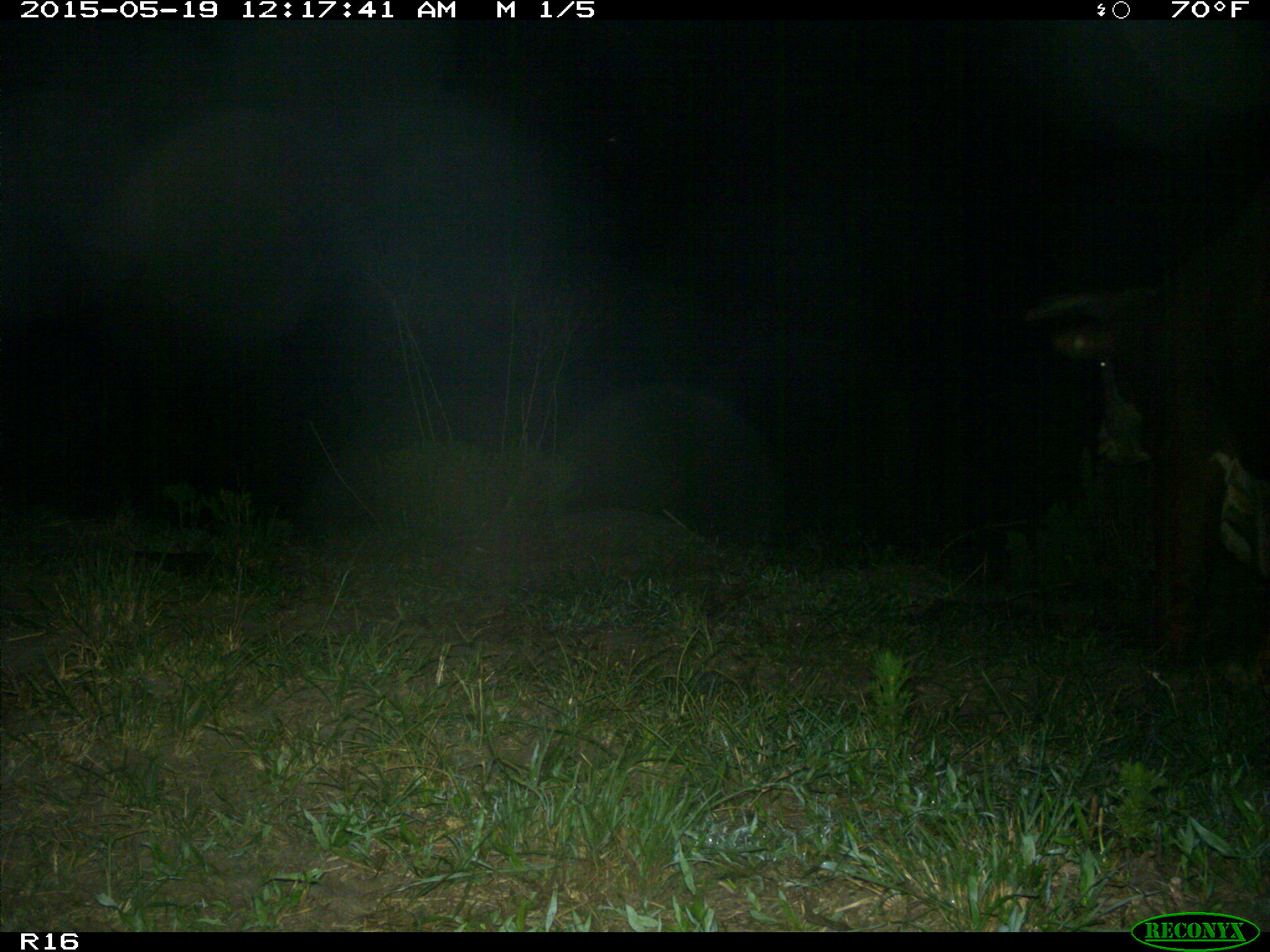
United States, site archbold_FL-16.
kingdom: Animalia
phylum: Chordata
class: Mammalia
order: Artiodactyla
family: Bovidae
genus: Bos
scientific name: Bos taurus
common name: domestic cow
Bos taurus (domestic cow).